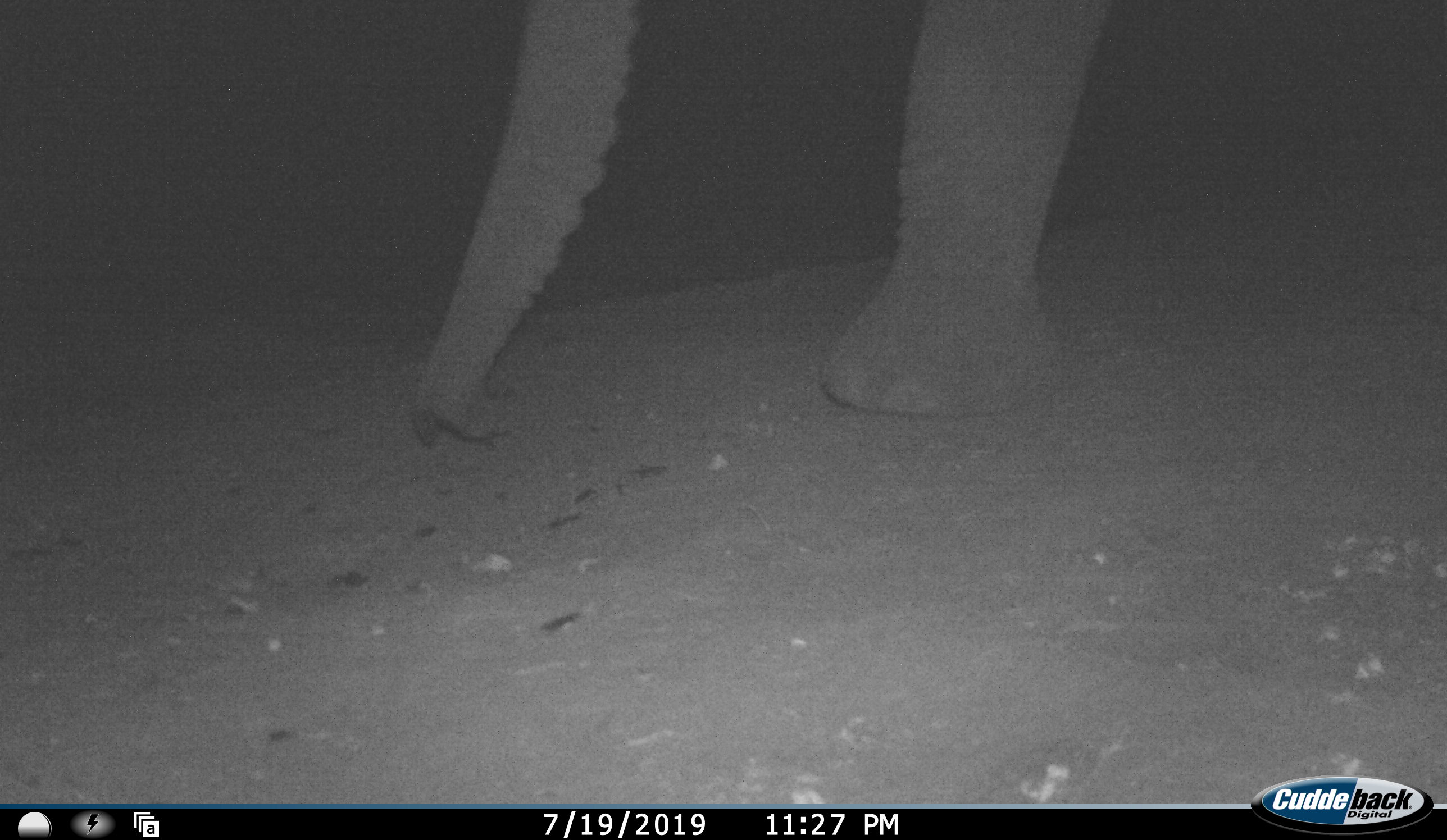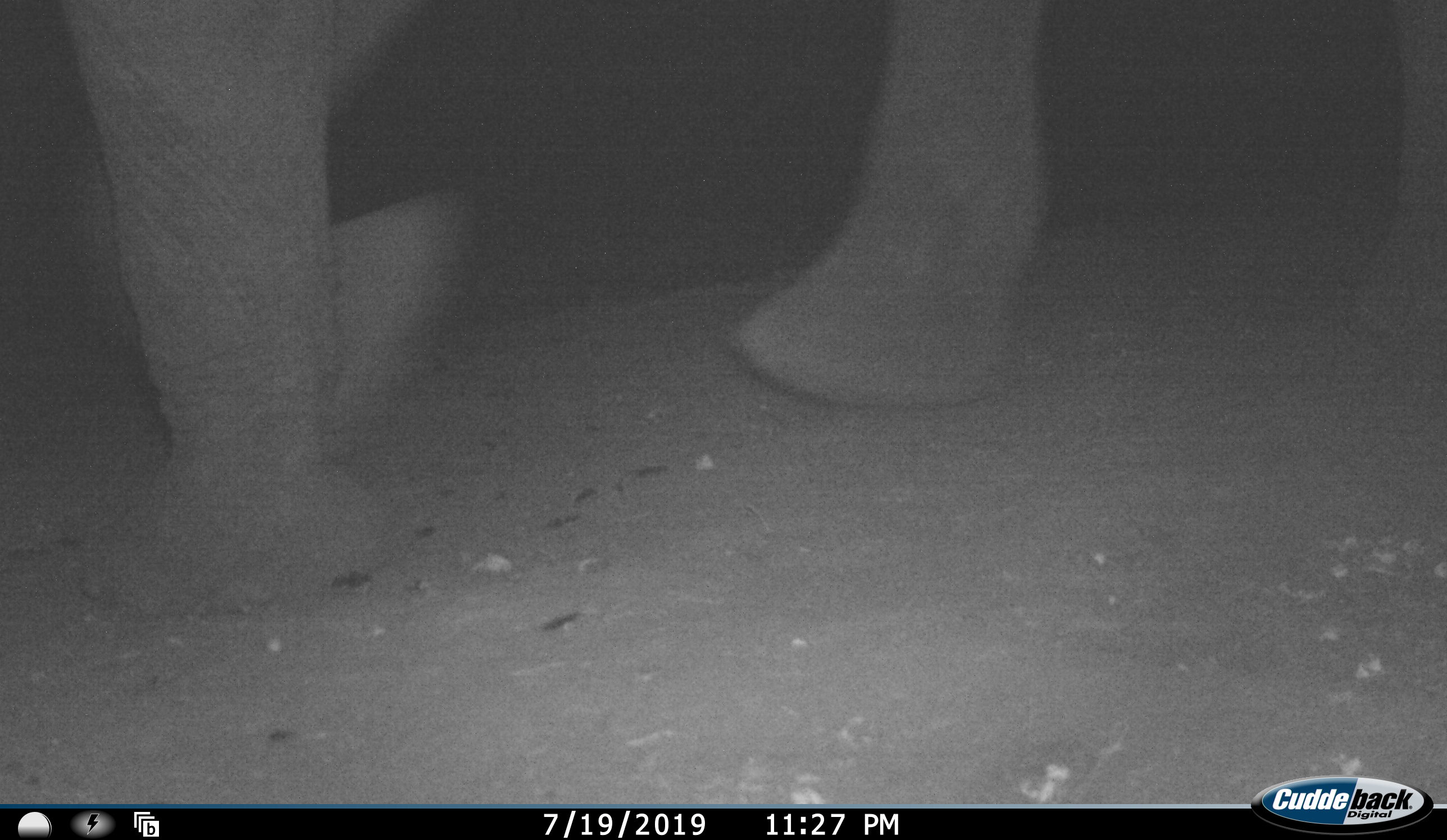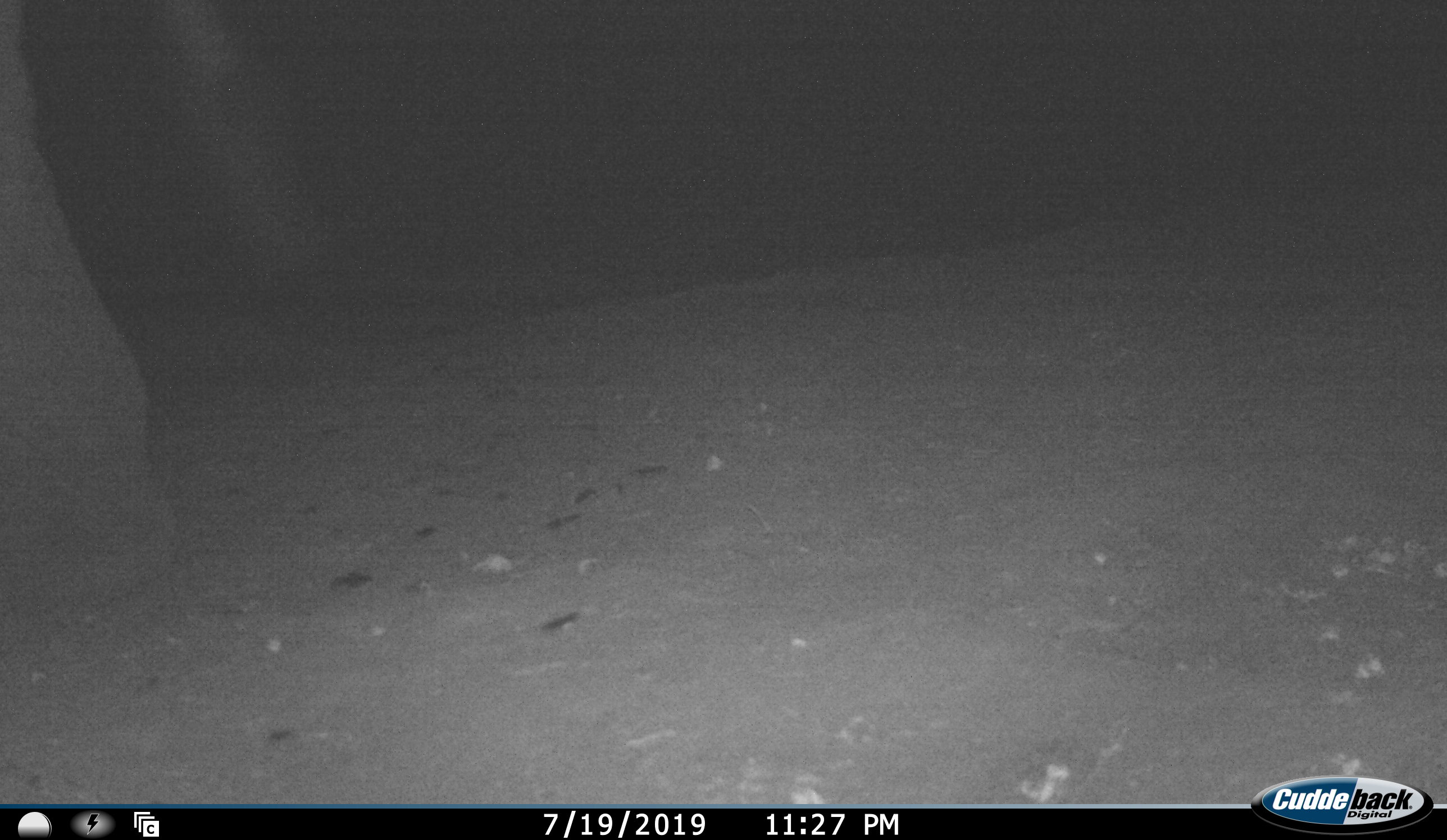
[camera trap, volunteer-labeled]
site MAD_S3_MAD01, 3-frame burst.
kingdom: Animalia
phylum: Chordata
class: Mammalia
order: Proboscidea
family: Elephantidae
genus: Loxodonta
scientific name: Loxodonta africana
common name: african bush elephant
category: elephant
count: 1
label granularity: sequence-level